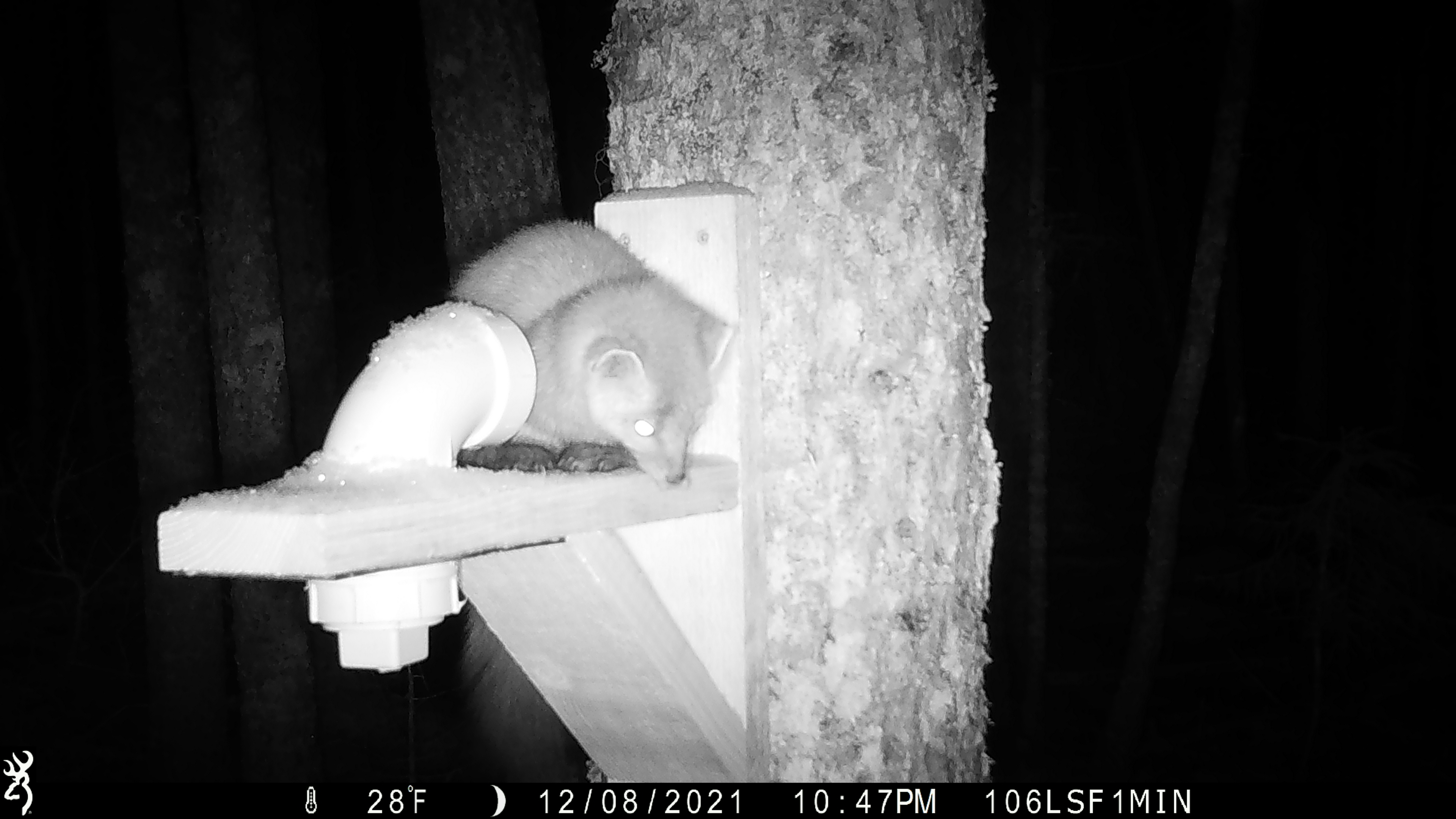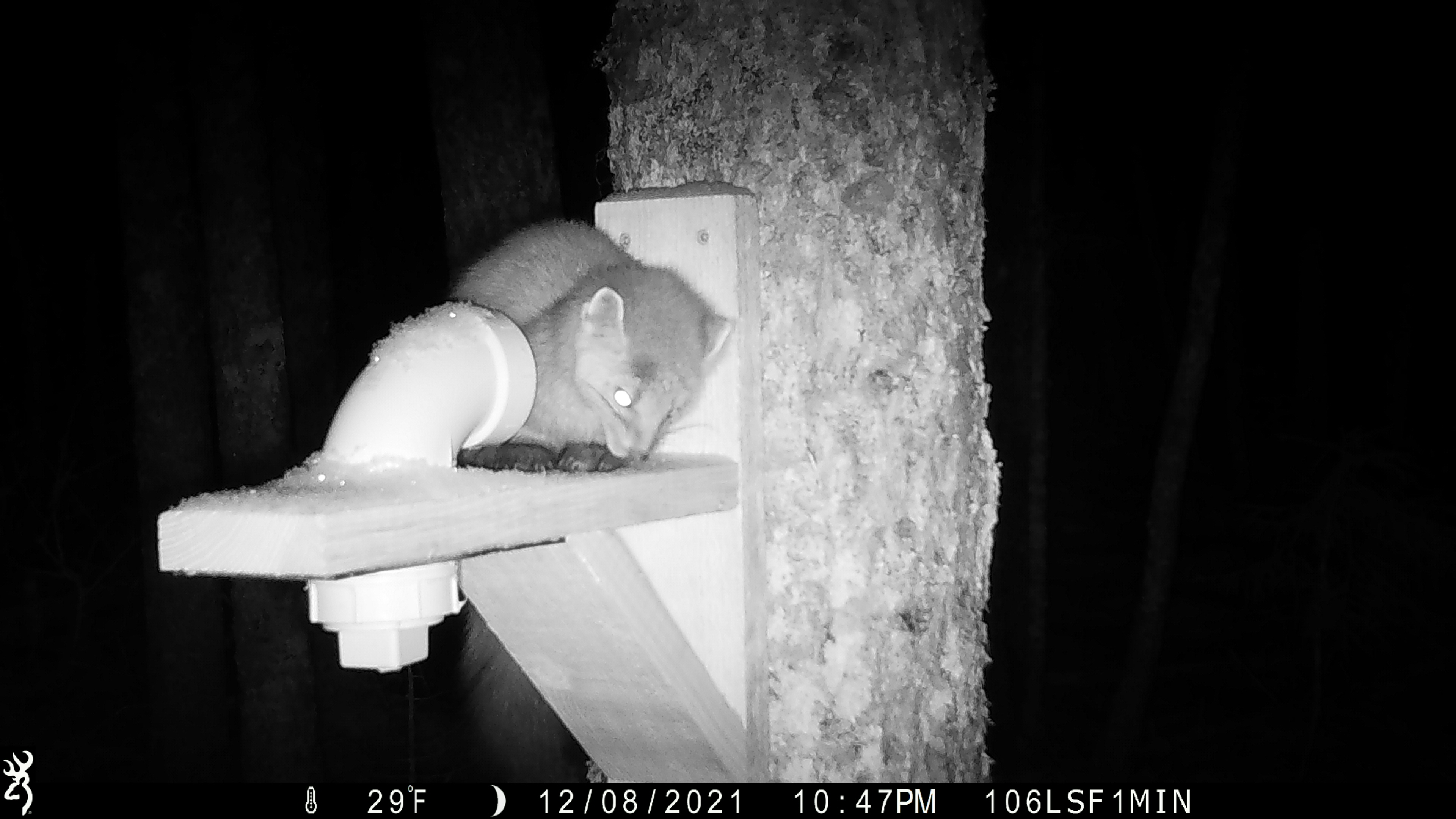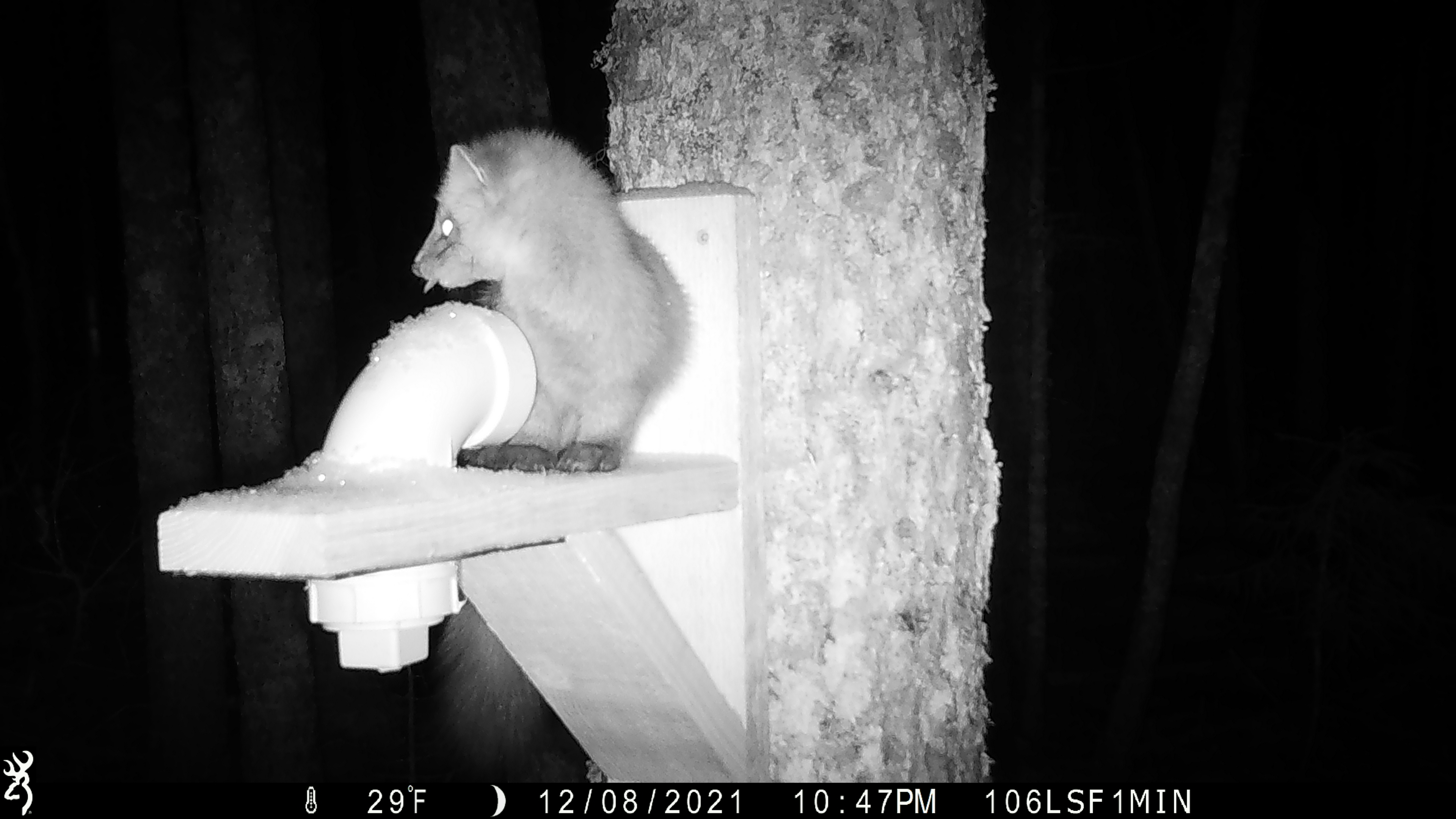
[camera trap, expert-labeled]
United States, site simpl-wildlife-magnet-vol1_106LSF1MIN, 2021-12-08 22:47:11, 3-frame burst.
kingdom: Animalia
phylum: Chordata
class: Mammalia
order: Carnivora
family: Mustelidae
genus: Martes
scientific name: Martes americana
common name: american marten